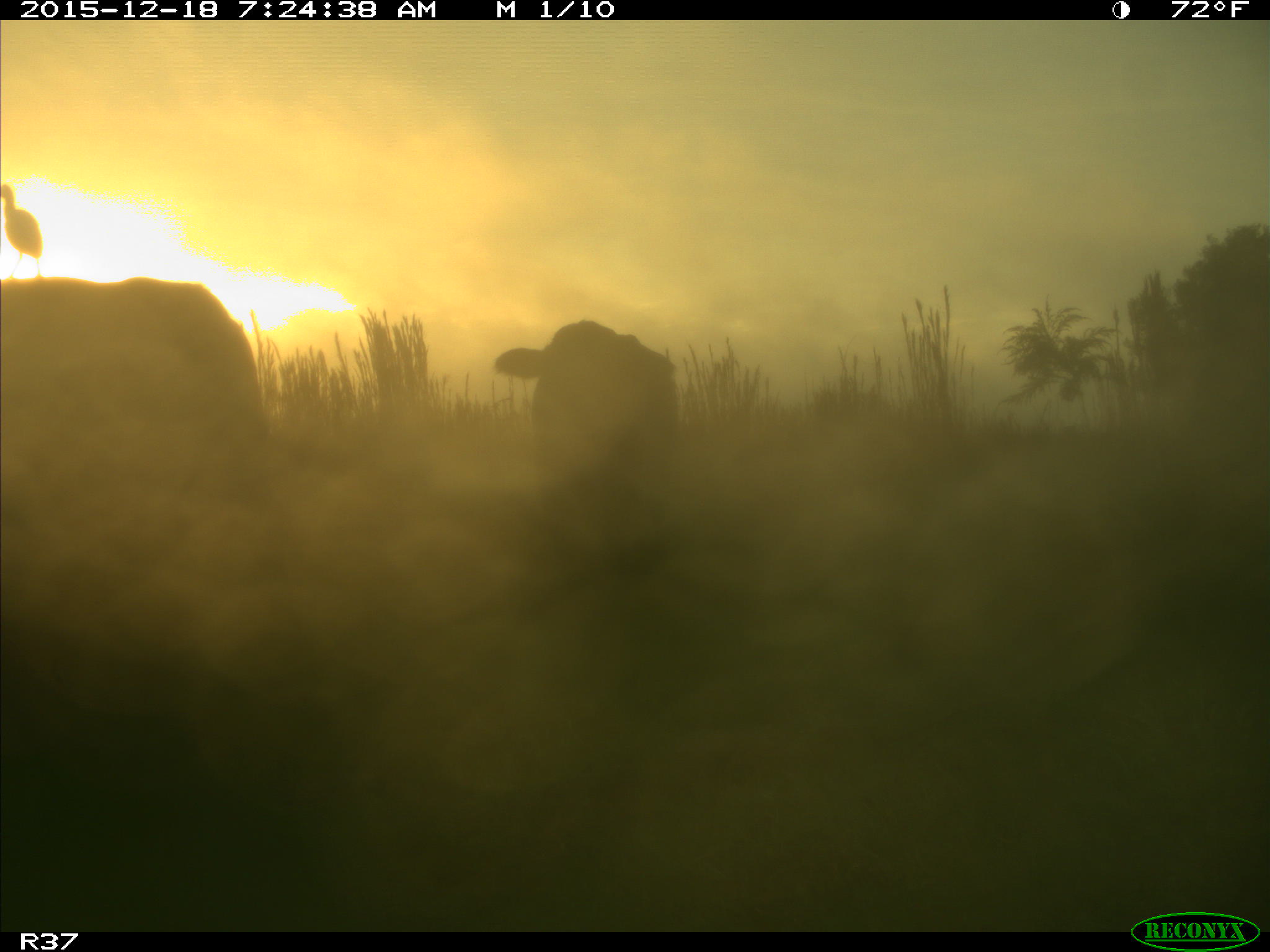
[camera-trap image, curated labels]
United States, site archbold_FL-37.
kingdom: Animalia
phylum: Chordata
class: Mammalia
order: Artiodactyla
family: Bovidae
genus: Bos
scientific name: Bos taurus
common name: domestic cow